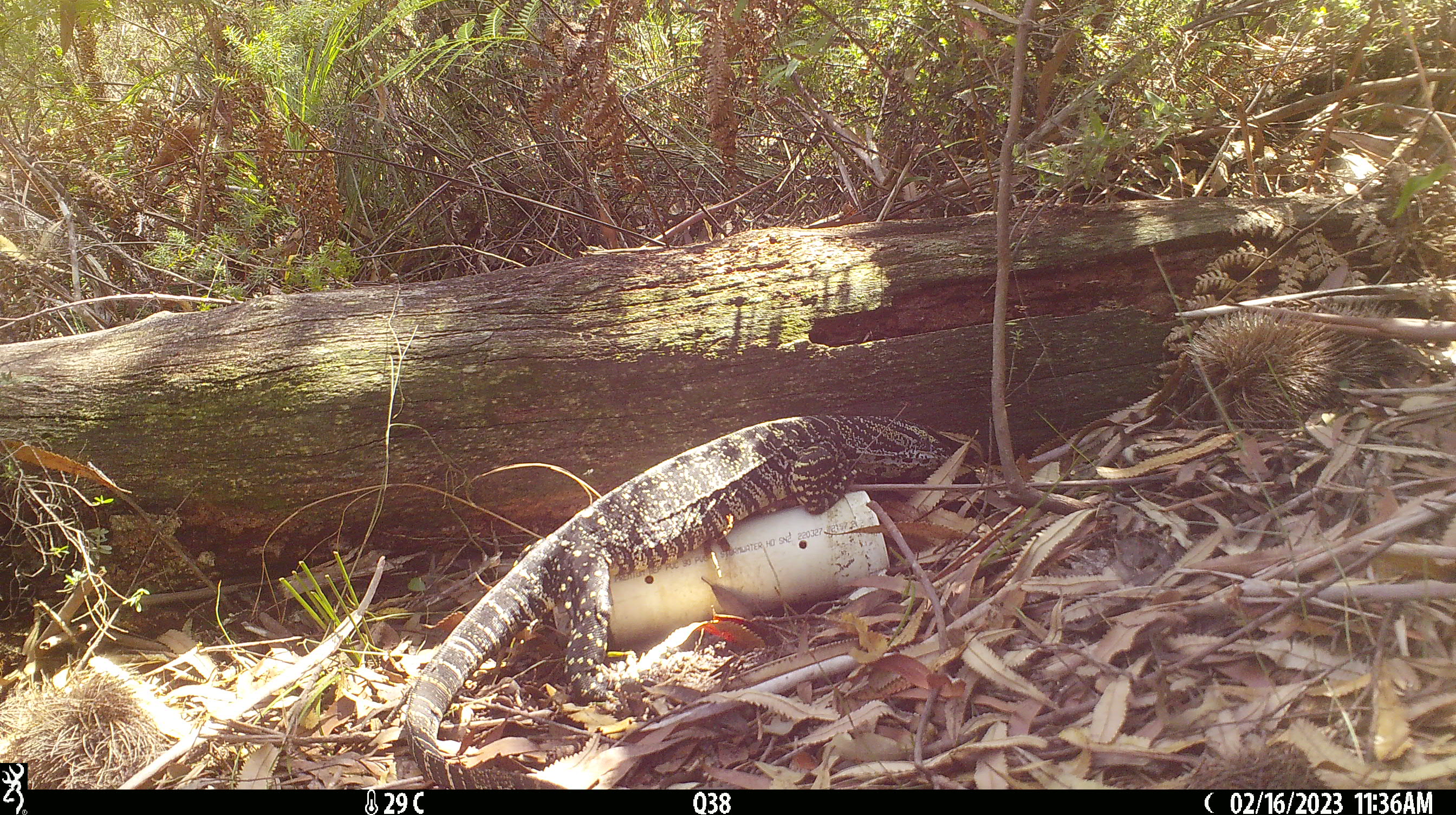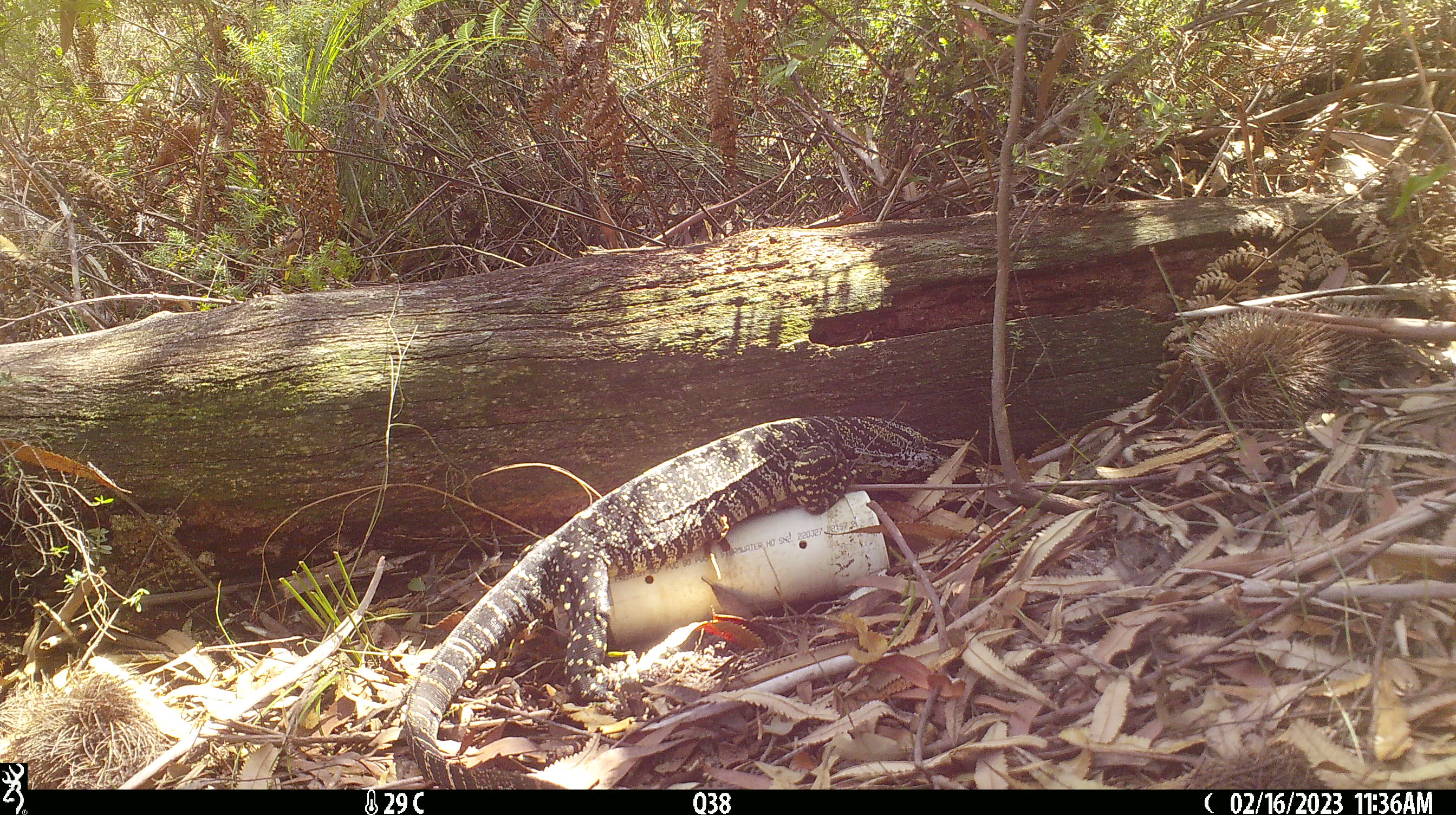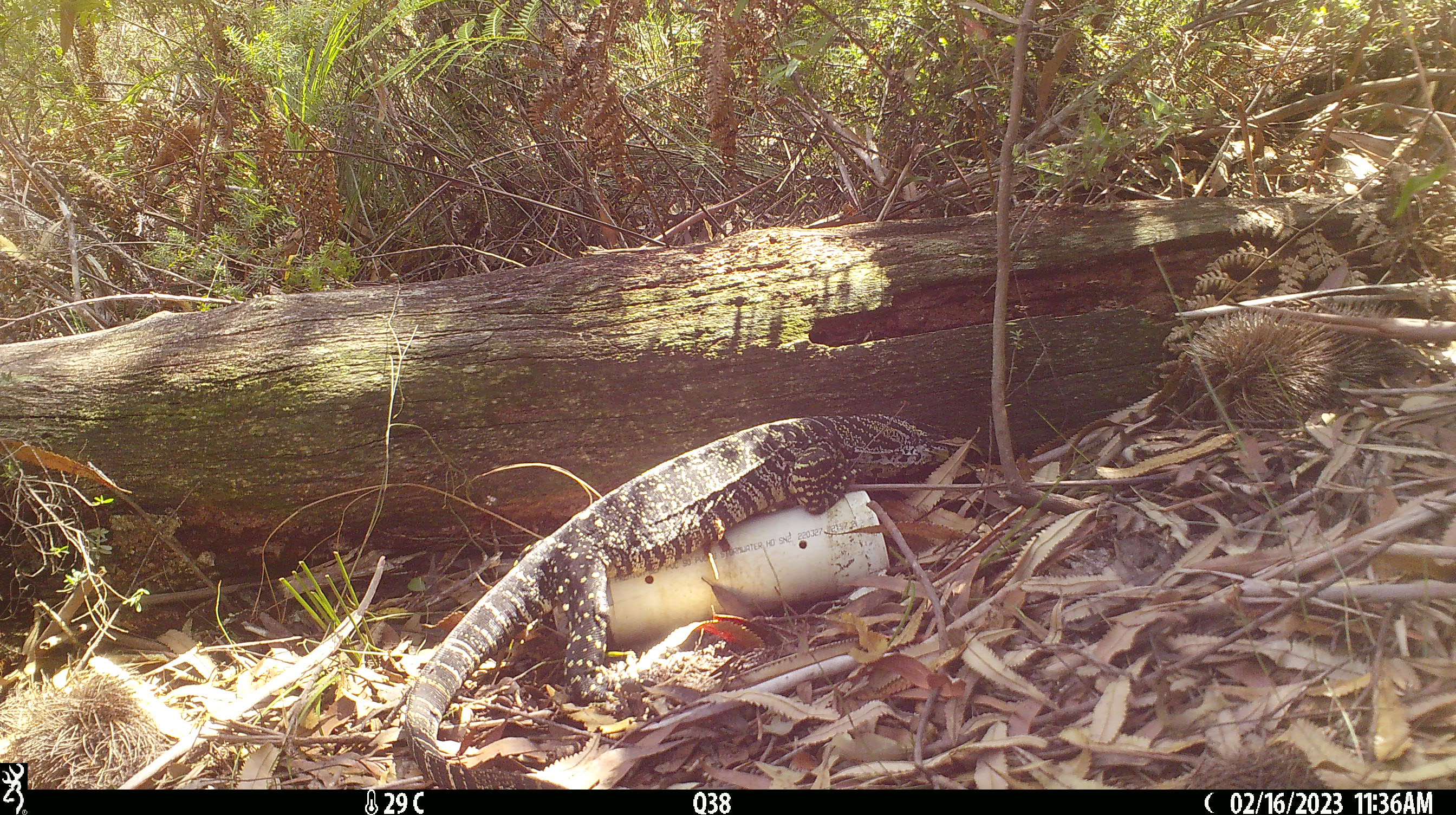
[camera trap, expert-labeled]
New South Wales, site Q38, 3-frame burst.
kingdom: Animalia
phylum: Chordata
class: Reptilia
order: Squamata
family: Varanidae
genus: Varanus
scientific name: Varanus varius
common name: lace monitor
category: goanna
Goanna (lace monitor) (Varanus varius).